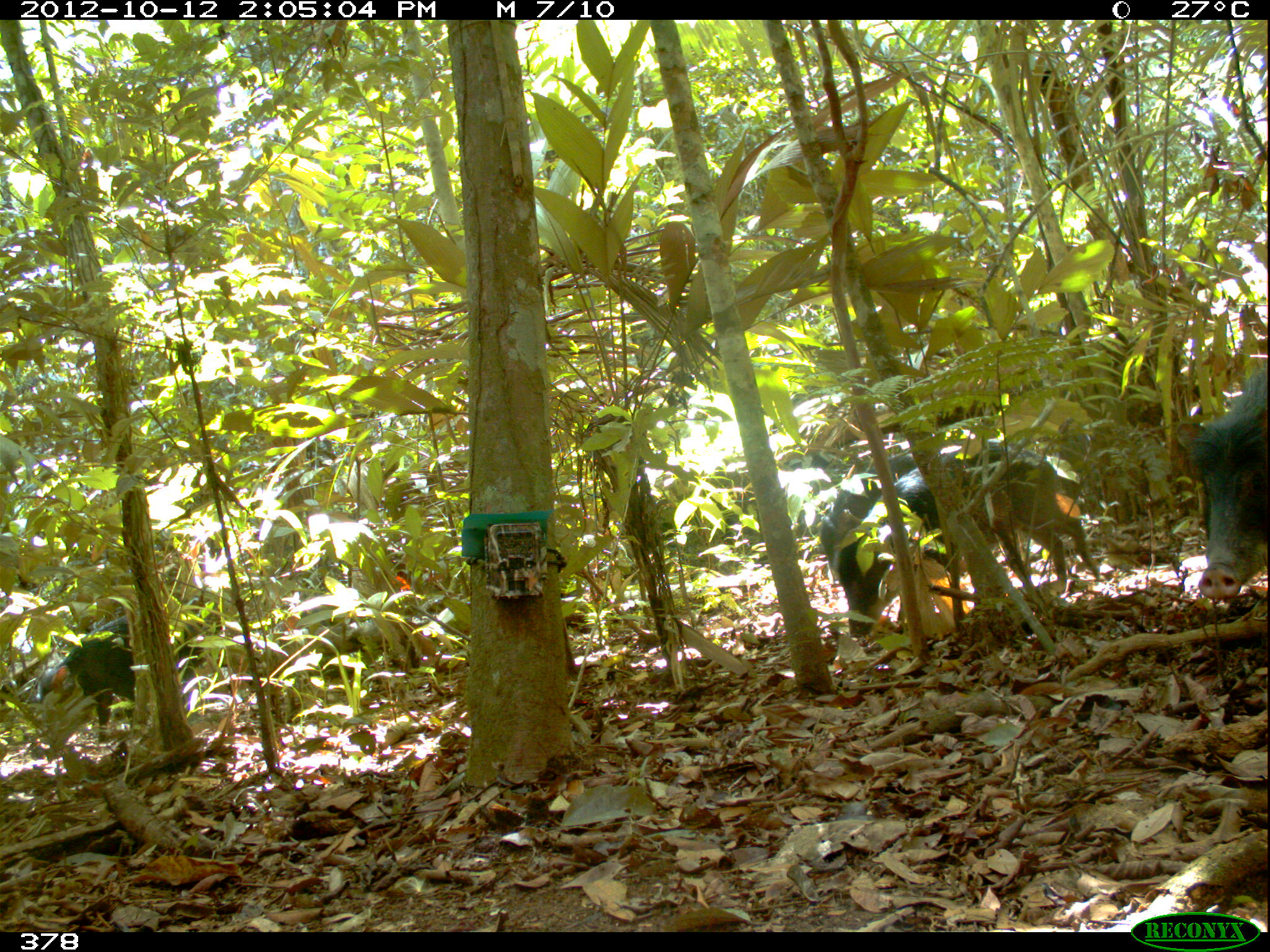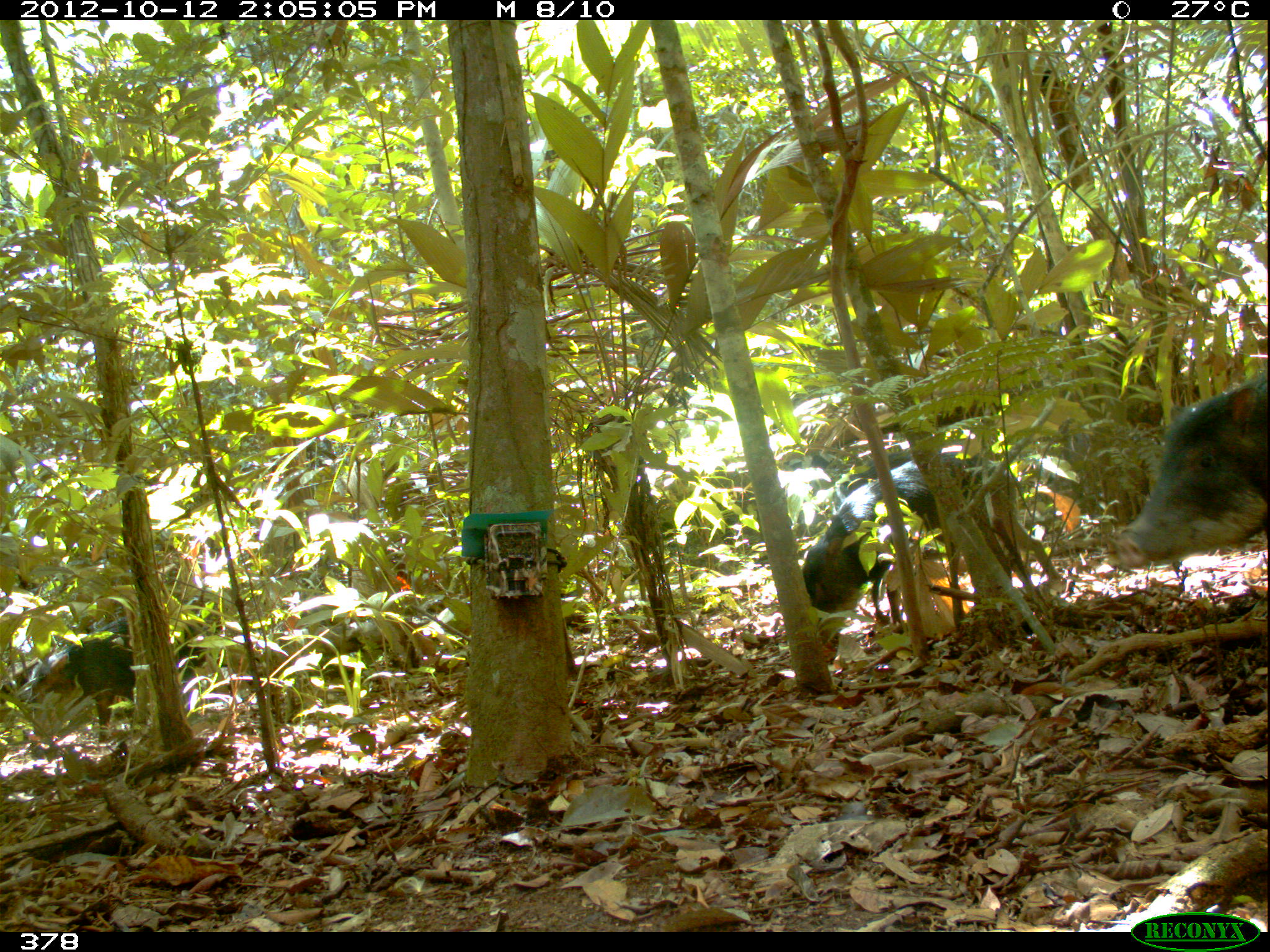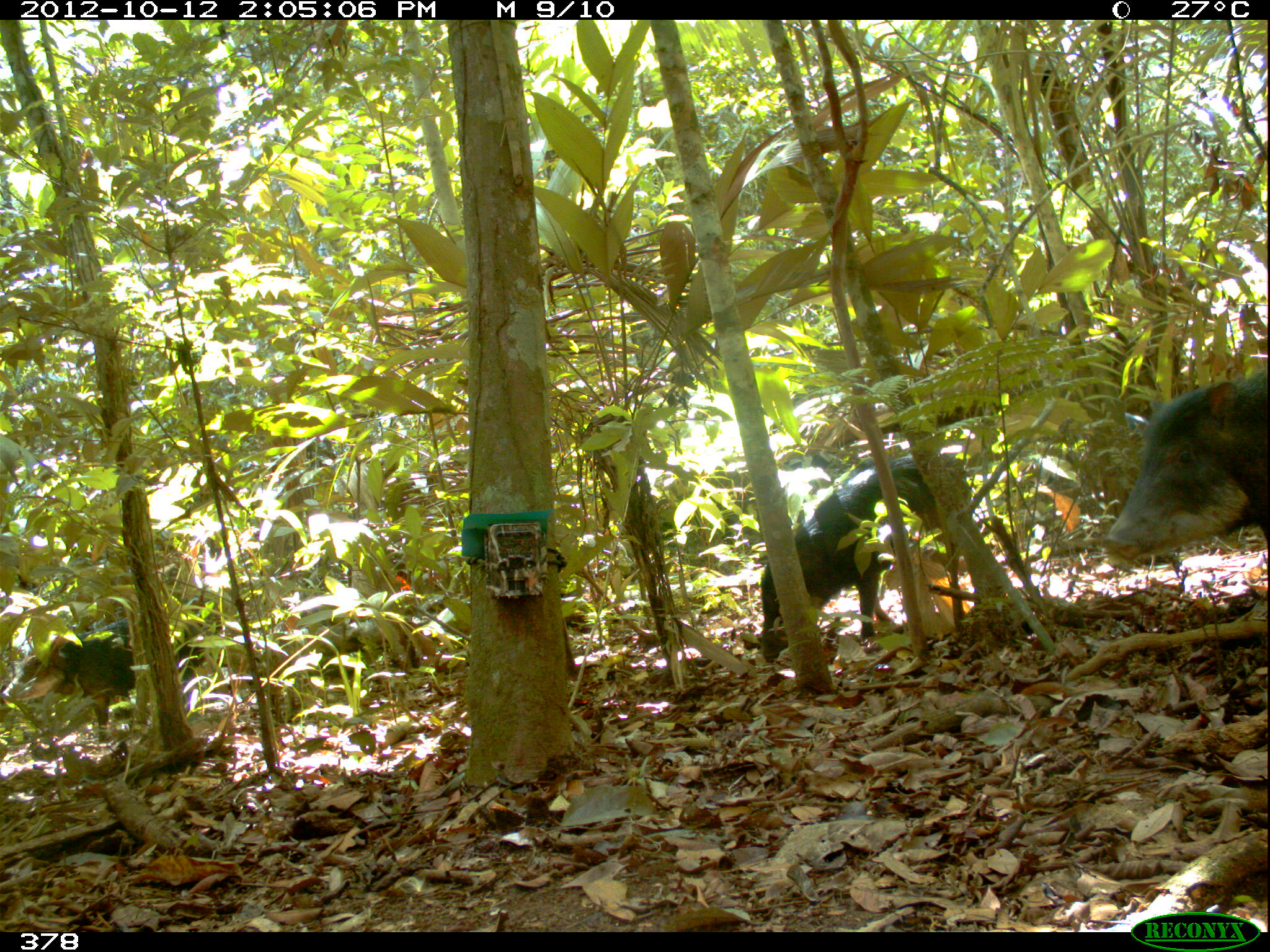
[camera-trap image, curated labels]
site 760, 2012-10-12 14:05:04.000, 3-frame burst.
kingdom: Animalia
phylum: Chordata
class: Mammalia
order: Artiodactyla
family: Tayassuidae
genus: Tayassu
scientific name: Tayassu pecari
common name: white-lipped peccary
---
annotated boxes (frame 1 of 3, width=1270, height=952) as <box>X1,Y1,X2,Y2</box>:
tayassu pecari: <box>833,438,1101,639</box>; <box>817,432,1028,581</box>; <box>33,607,217,748</box>; <box>1171,353,1270,593</box>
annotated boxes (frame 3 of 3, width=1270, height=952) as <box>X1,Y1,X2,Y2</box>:
tayassu pecari: <box>756,449,973,665</box>; <box>2,605,242,746</box>; <box>1101,368,1270,559</box>